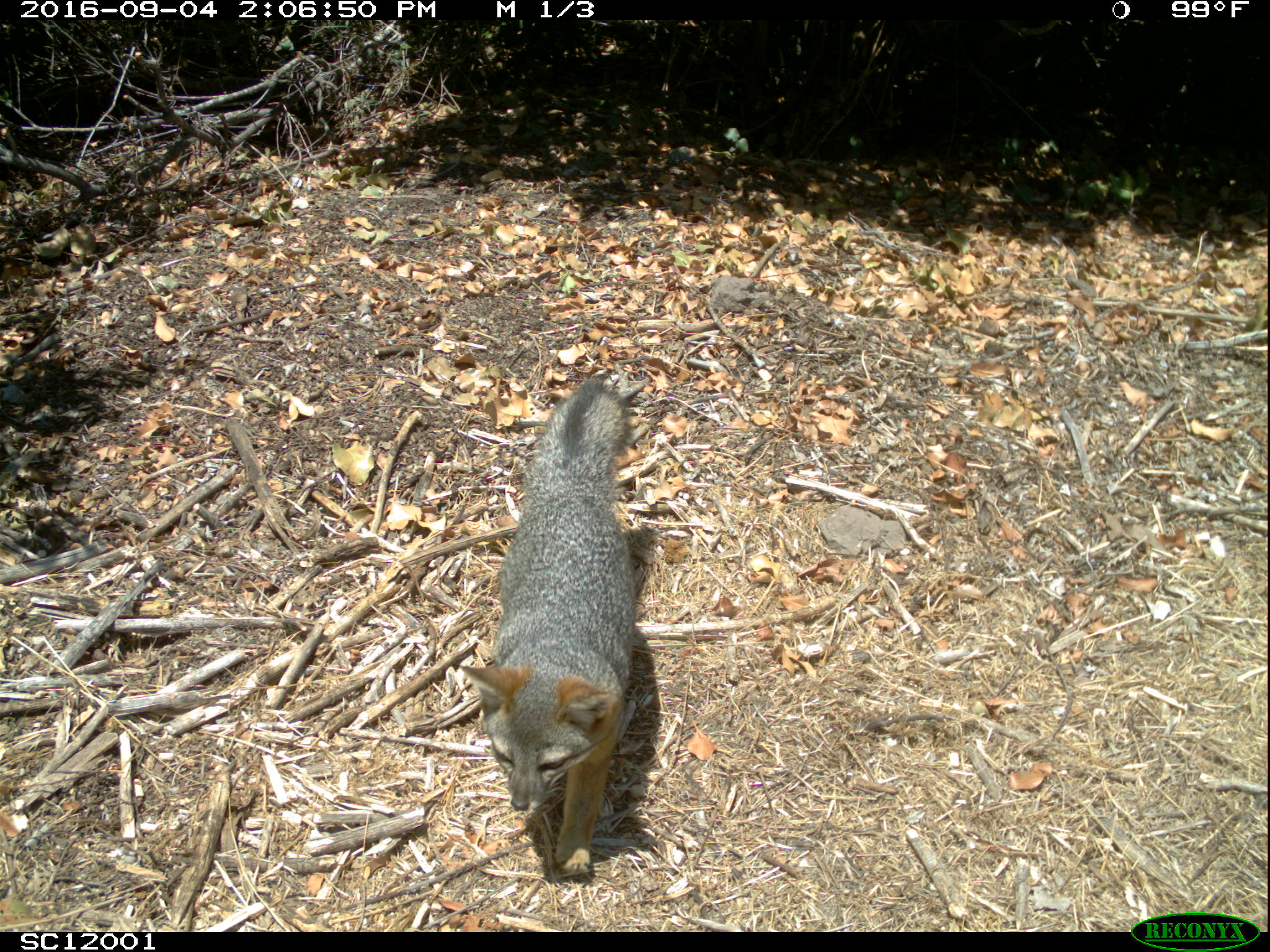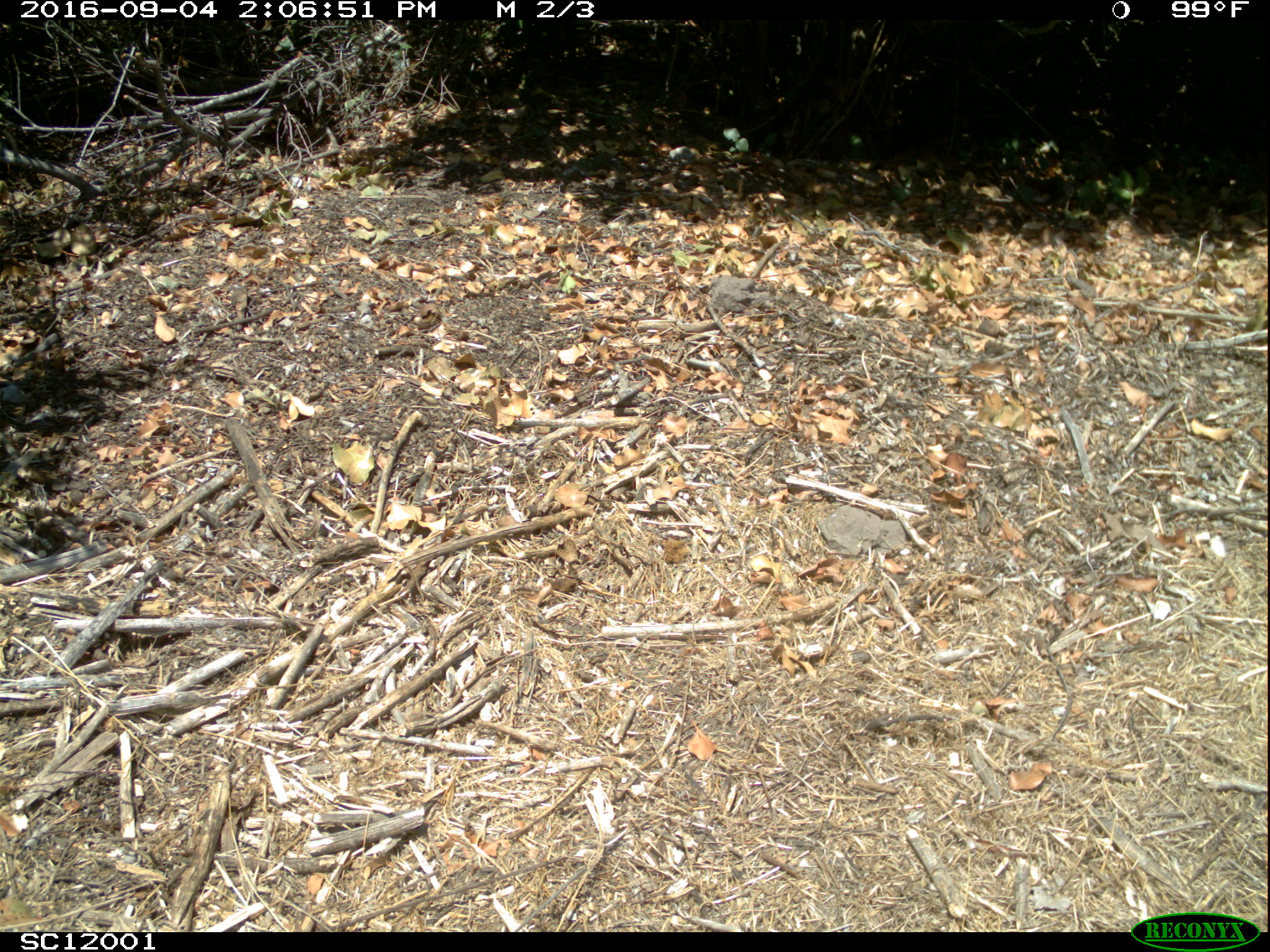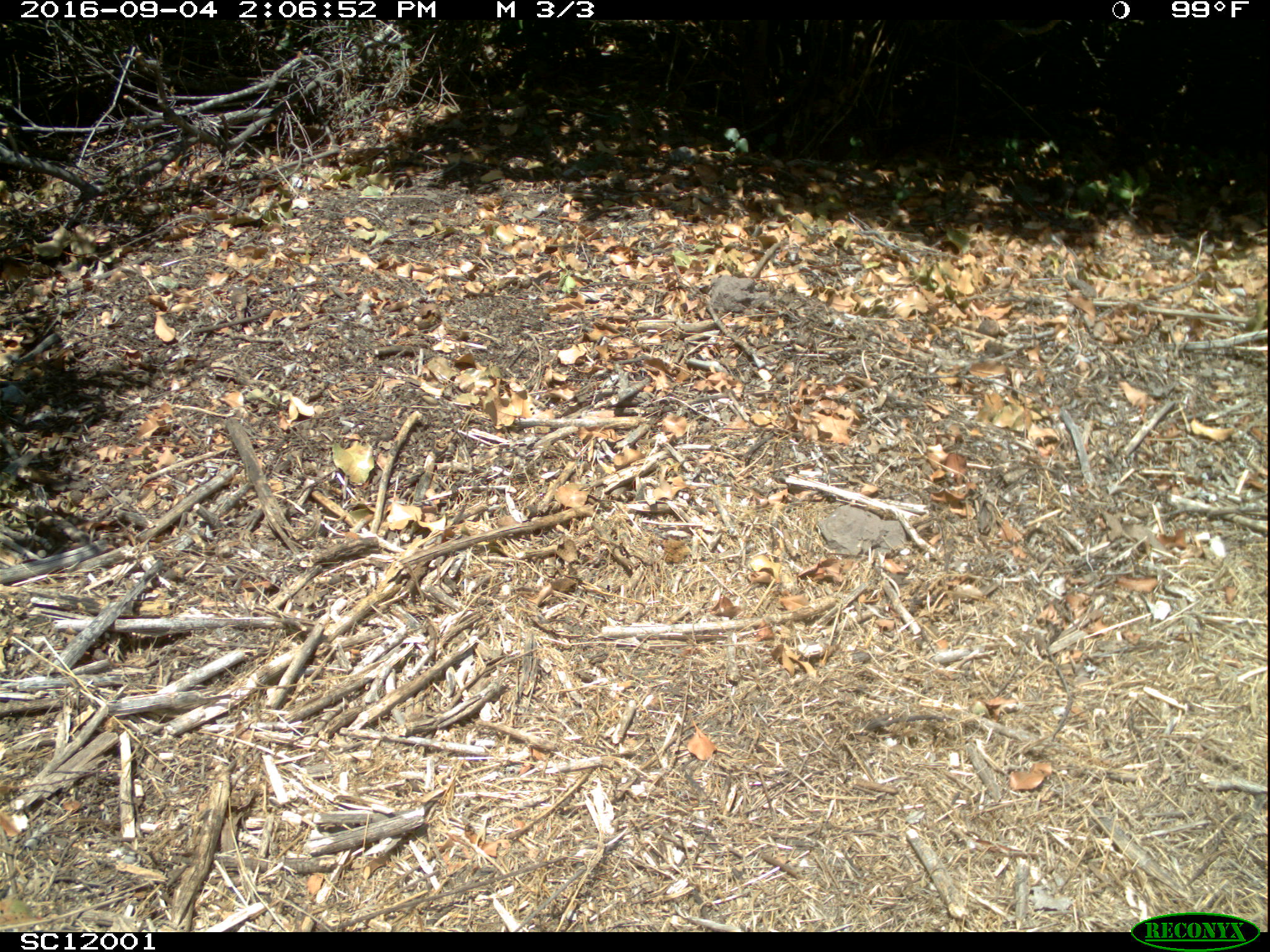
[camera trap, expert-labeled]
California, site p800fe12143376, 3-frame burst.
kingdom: Animalia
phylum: Chordata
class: Mammalia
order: Carnivora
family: Canidae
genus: Urocyon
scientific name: Urocyon littoralis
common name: island fox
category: fox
Fox (island fox) (Urocyon littoralis).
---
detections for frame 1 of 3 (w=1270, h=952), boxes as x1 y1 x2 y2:
fox: 461 372 638 878